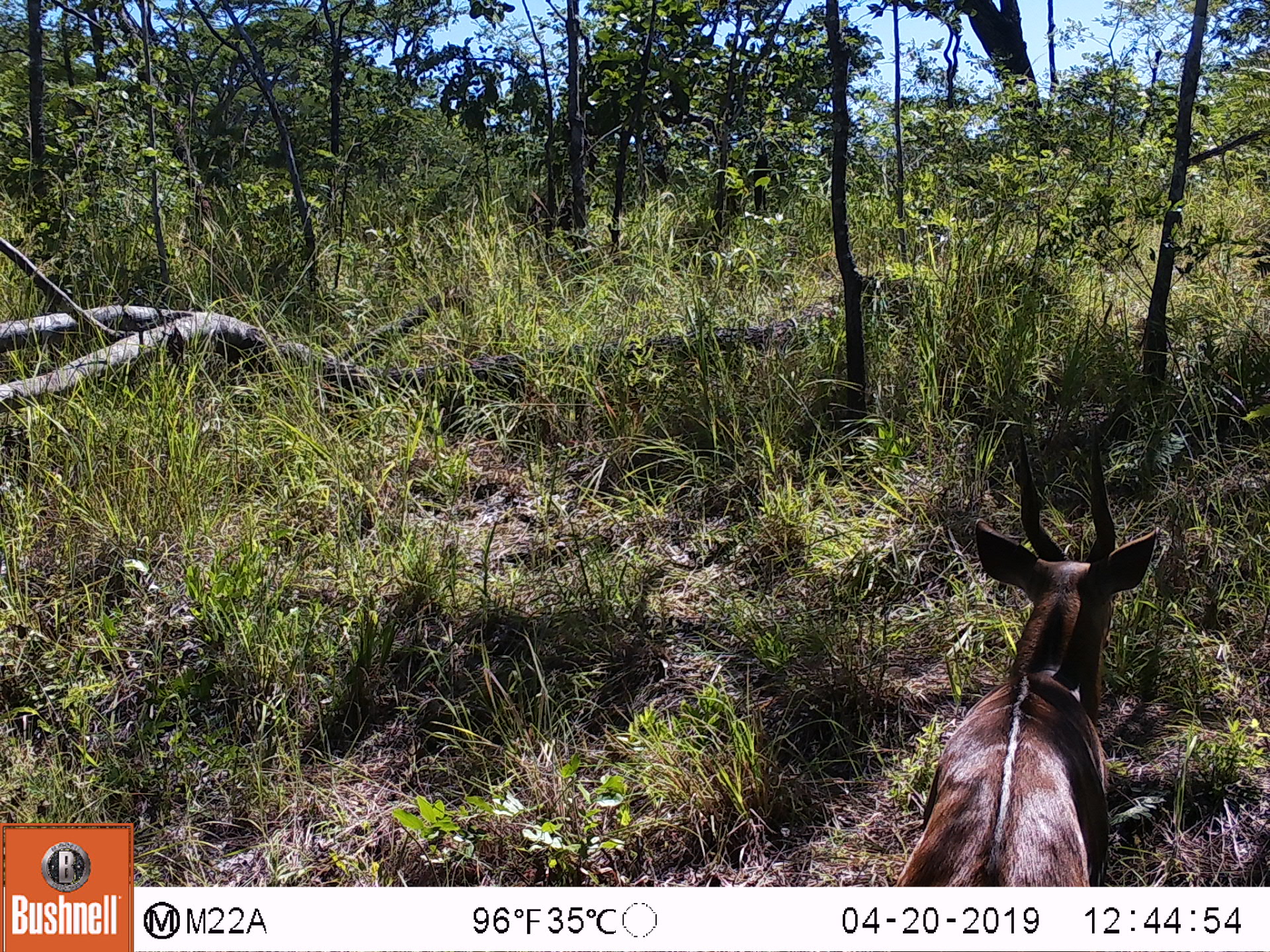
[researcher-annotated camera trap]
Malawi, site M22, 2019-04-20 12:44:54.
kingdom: Animalia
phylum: Chordata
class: Mammalia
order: Artiodactyla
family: Bovidae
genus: Tragelaphus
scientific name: Tragelaphus sylvaticus sylvaticus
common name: cape bushbuck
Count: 1.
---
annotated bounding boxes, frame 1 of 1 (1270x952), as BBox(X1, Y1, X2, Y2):
cape bushbuck: BBox(887, 416, 1206, 885)